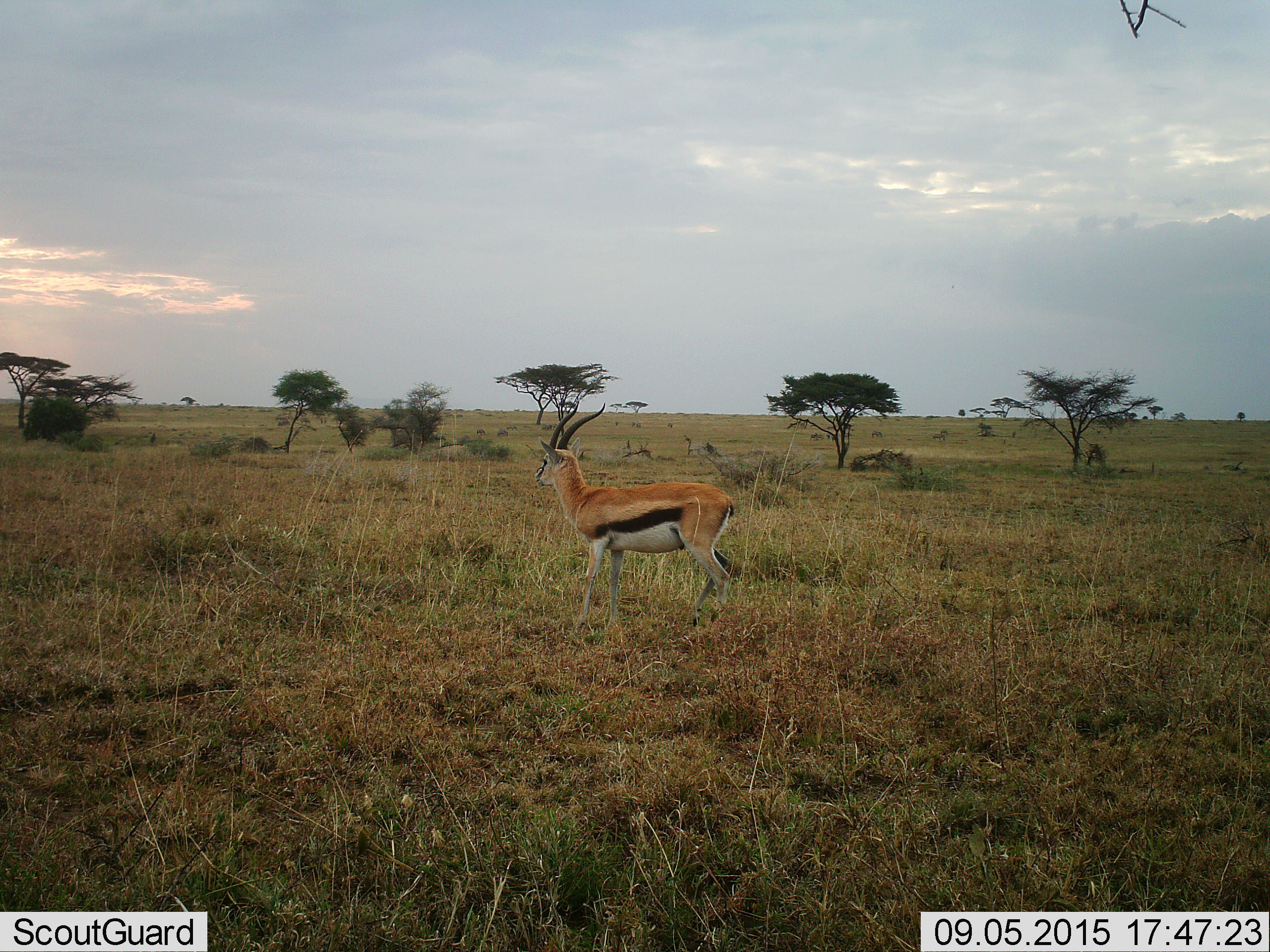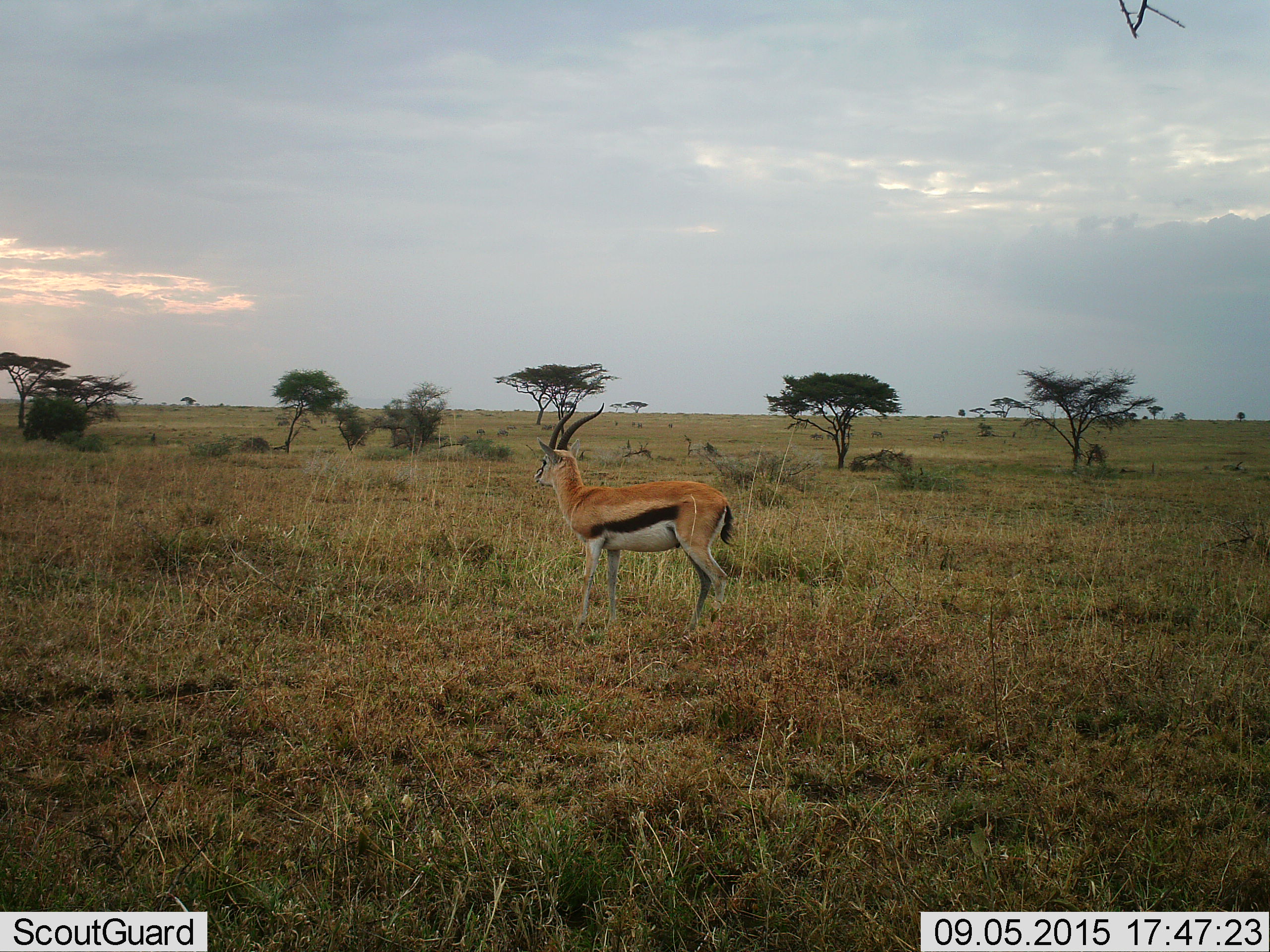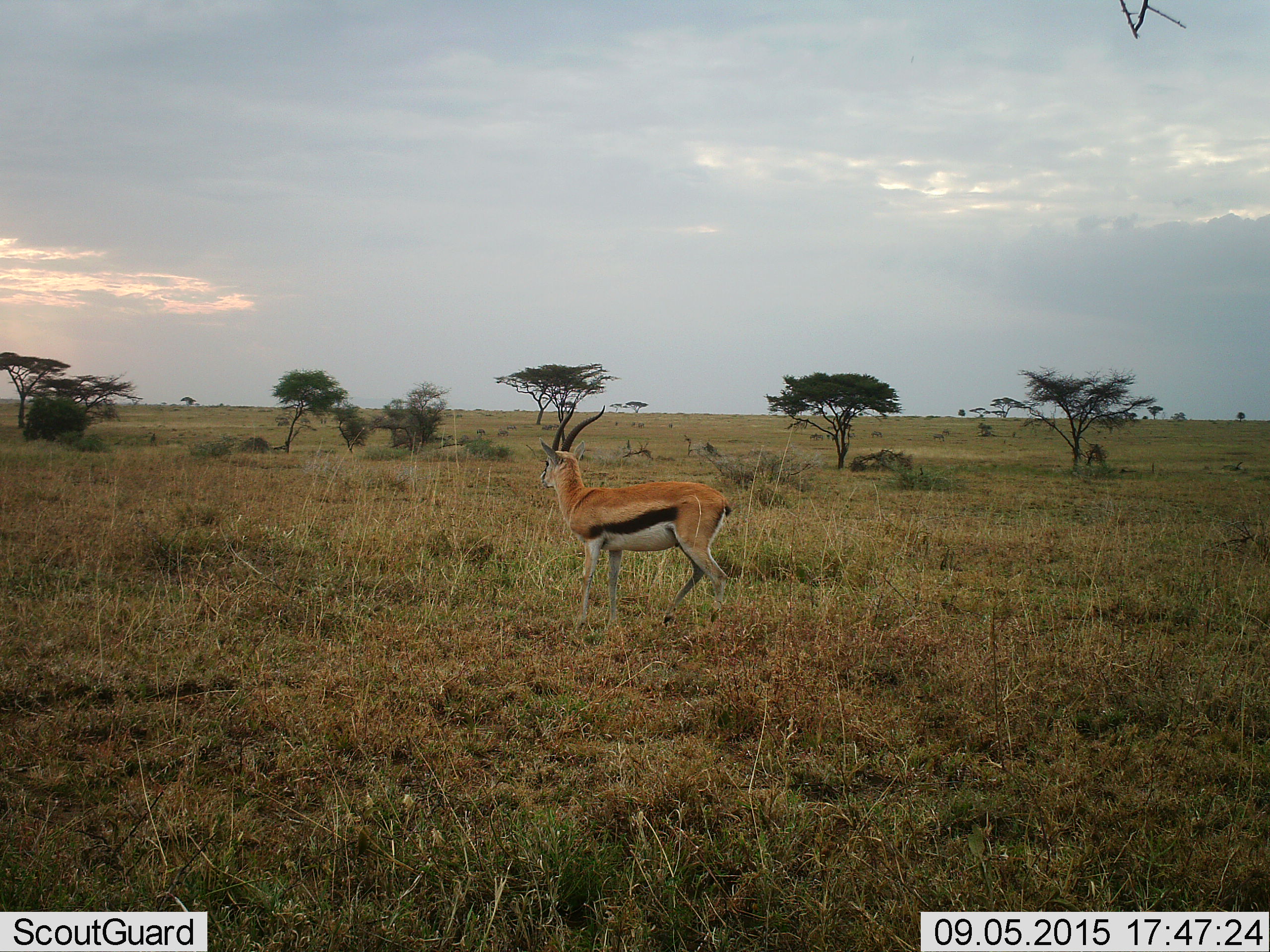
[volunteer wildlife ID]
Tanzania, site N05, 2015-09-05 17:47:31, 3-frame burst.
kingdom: Animalia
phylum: Chordata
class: Mammalia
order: Artiodactyla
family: Bovidae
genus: Eudorcas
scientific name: Eudorcas thomsonii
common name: thomson's gazelle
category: gazellethomsons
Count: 1.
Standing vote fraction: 100%.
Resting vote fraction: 0%.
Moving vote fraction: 14%.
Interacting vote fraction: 0%.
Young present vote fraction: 0%.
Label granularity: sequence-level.